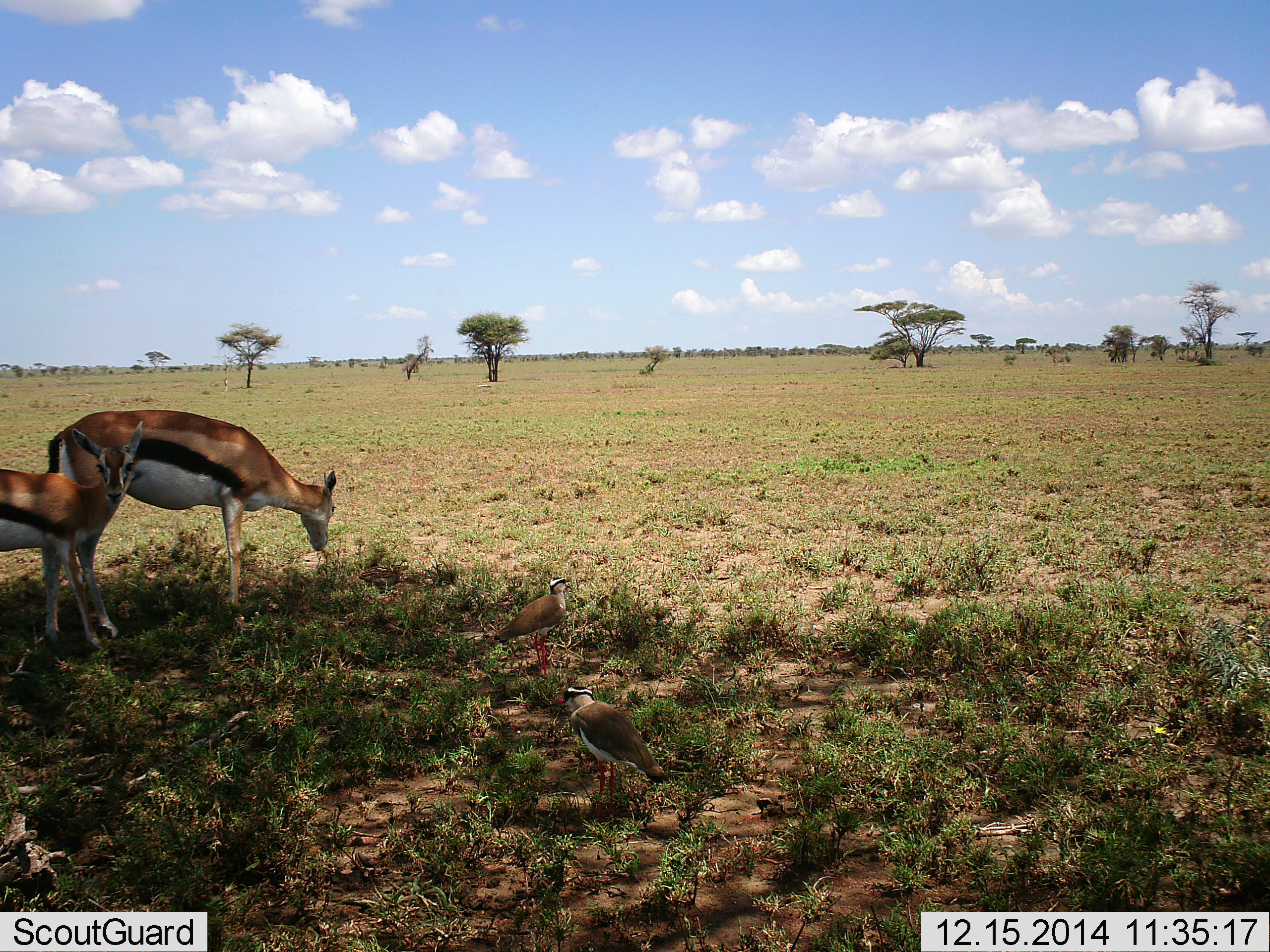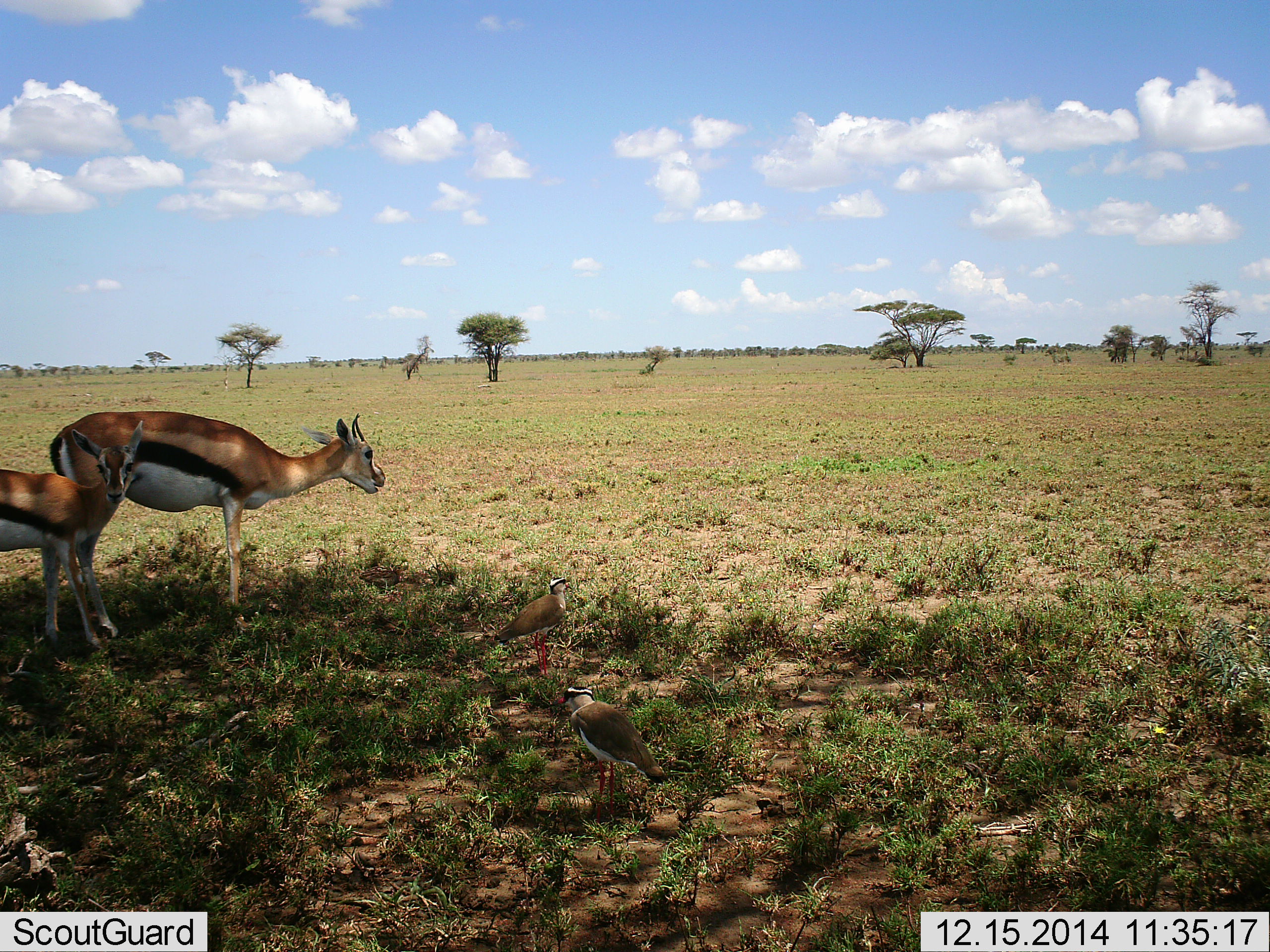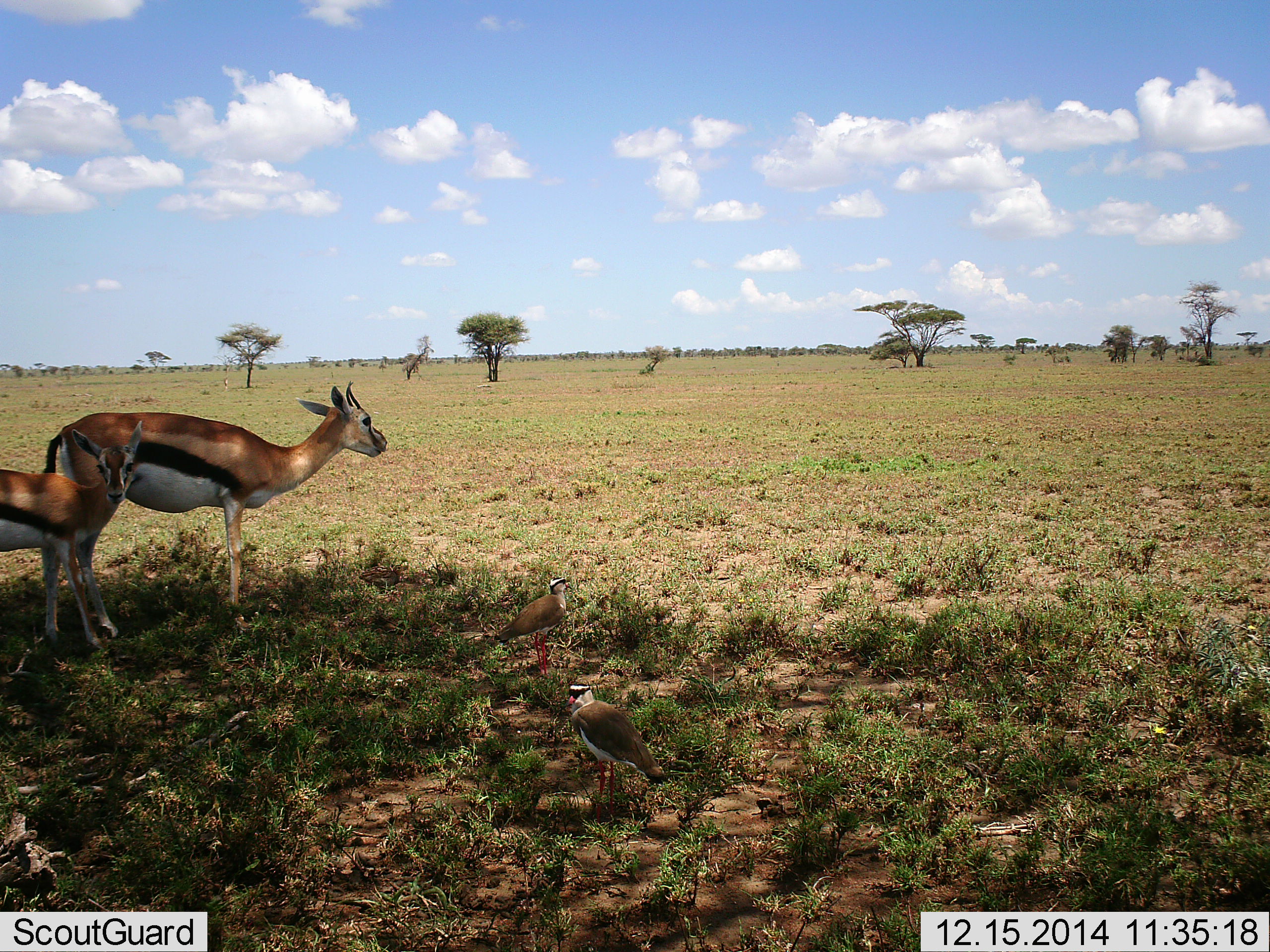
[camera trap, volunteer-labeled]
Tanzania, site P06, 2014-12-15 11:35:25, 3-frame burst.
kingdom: Animalia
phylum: Chordata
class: Mammalia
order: Artiodactyla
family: Bovidae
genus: Eudorcas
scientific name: Eudorcas thomsonii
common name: thomson's gazelle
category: gazellethomsons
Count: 2.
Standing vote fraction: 93%.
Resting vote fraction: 7%.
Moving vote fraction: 0%.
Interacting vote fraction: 0%.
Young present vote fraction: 47%.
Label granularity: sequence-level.